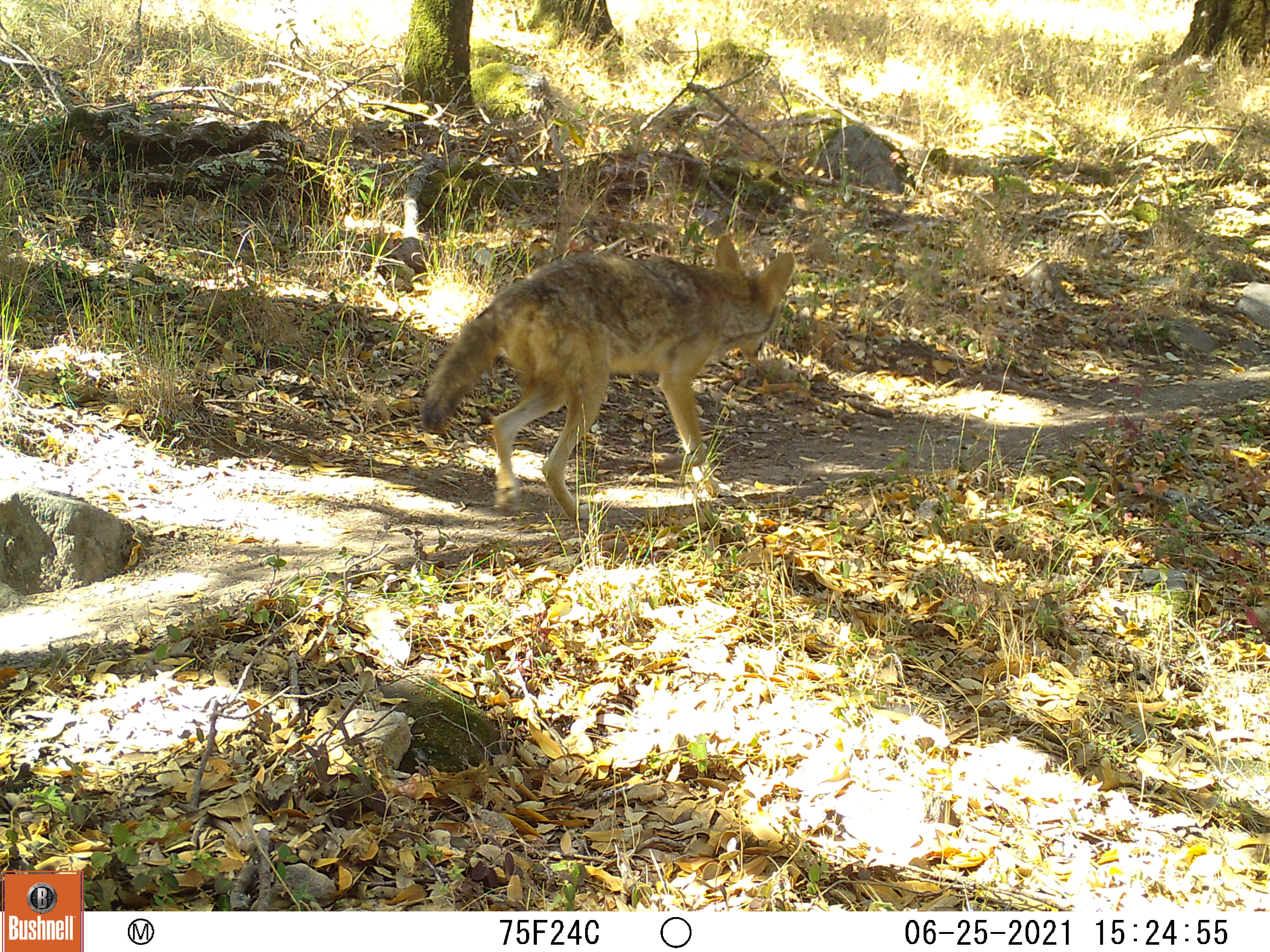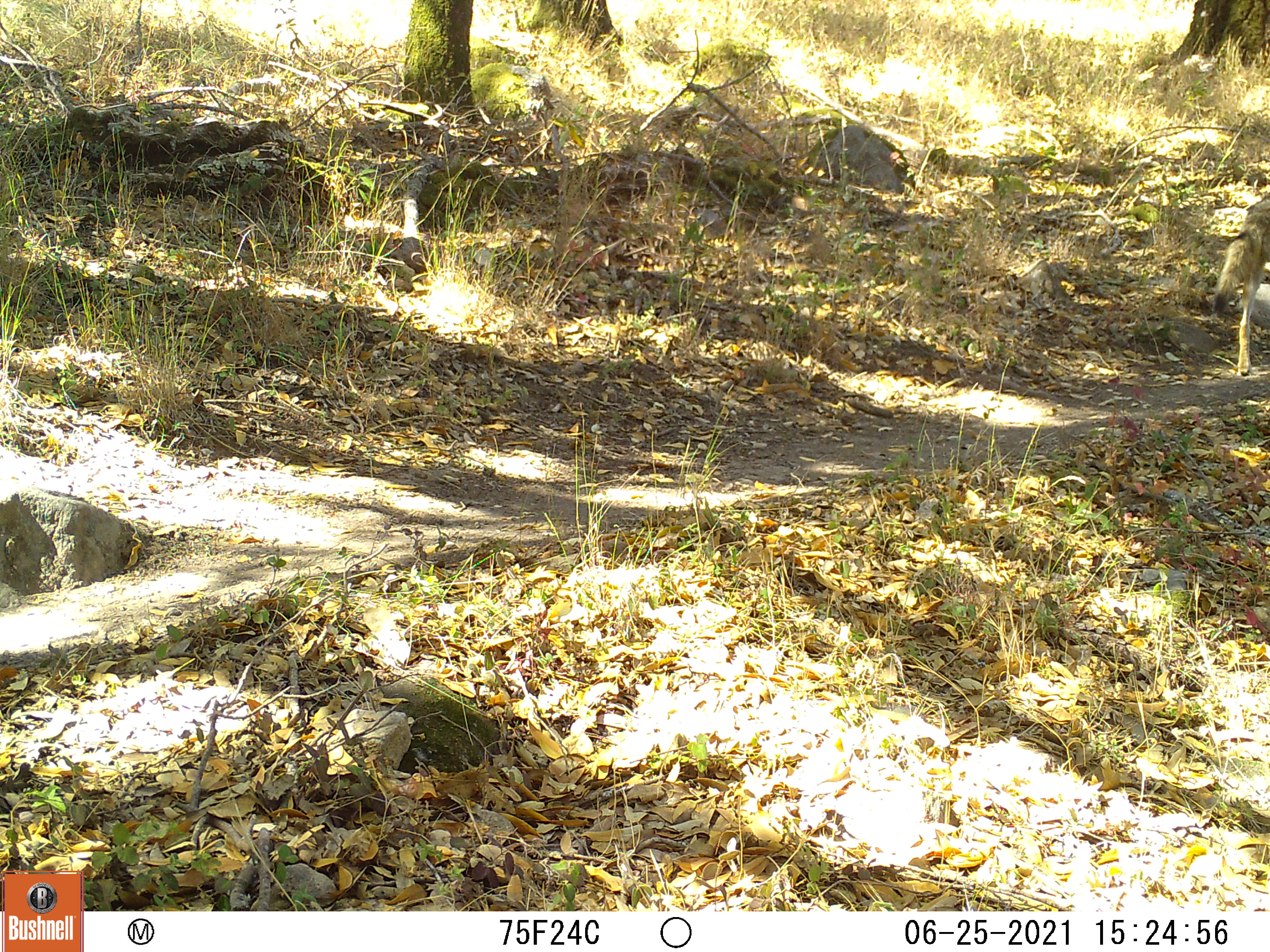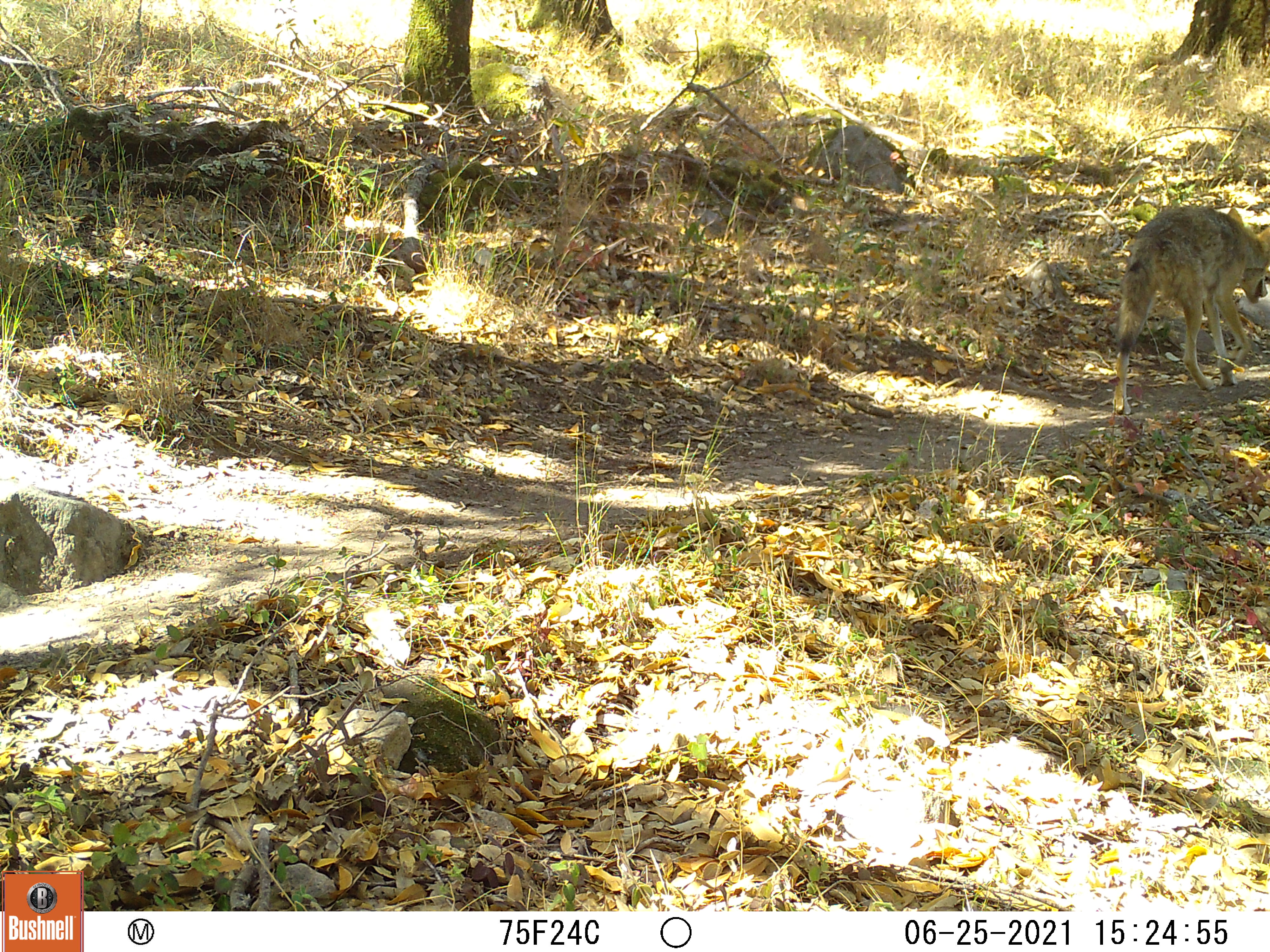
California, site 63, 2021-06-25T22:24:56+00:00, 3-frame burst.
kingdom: Animalia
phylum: Chordata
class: Mammalia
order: Carnivora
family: Canidae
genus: Canis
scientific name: Canis latrans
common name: coyote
Coyote (Canis latrans).